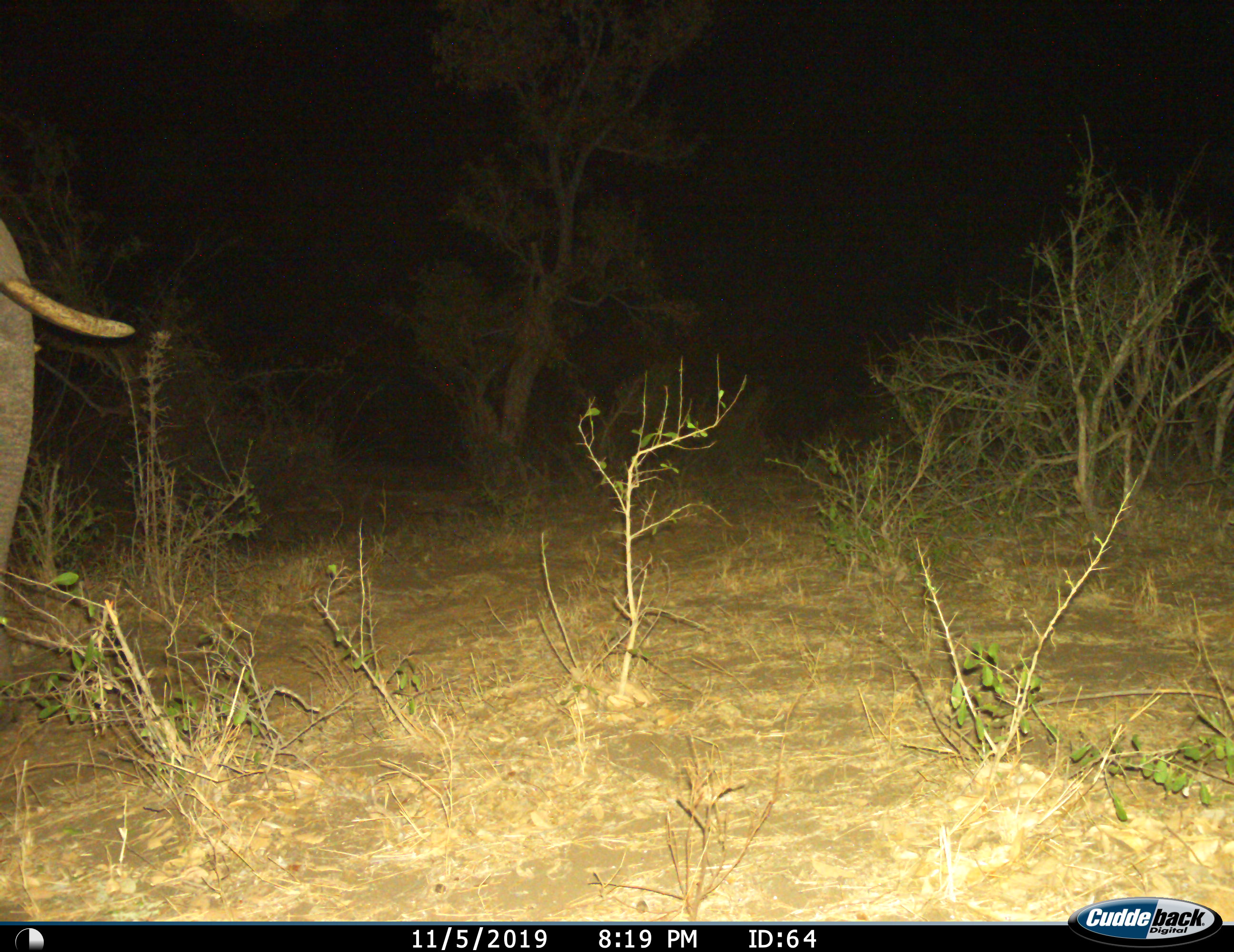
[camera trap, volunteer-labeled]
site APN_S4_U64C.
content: unidentified animal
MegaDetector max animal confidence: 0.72